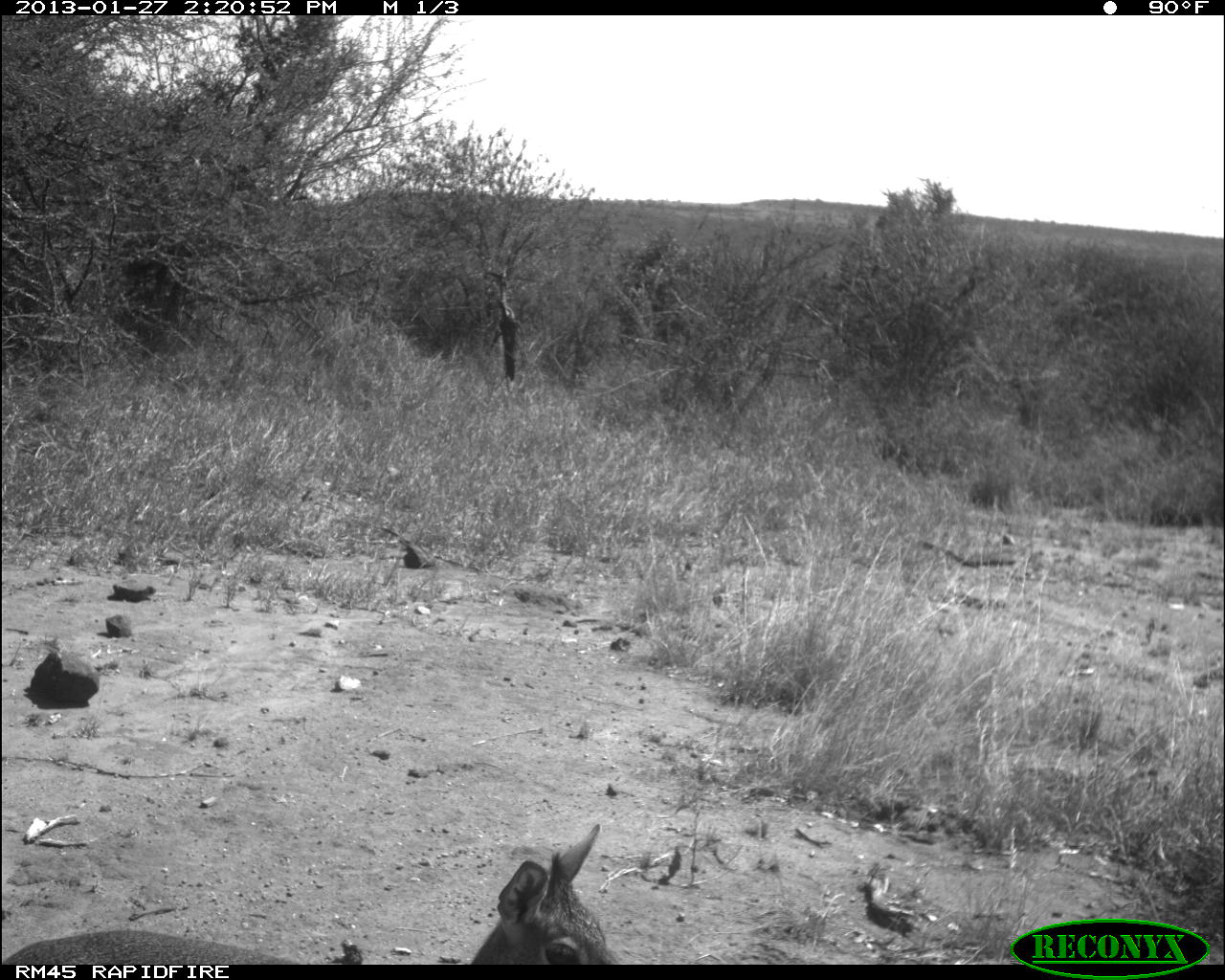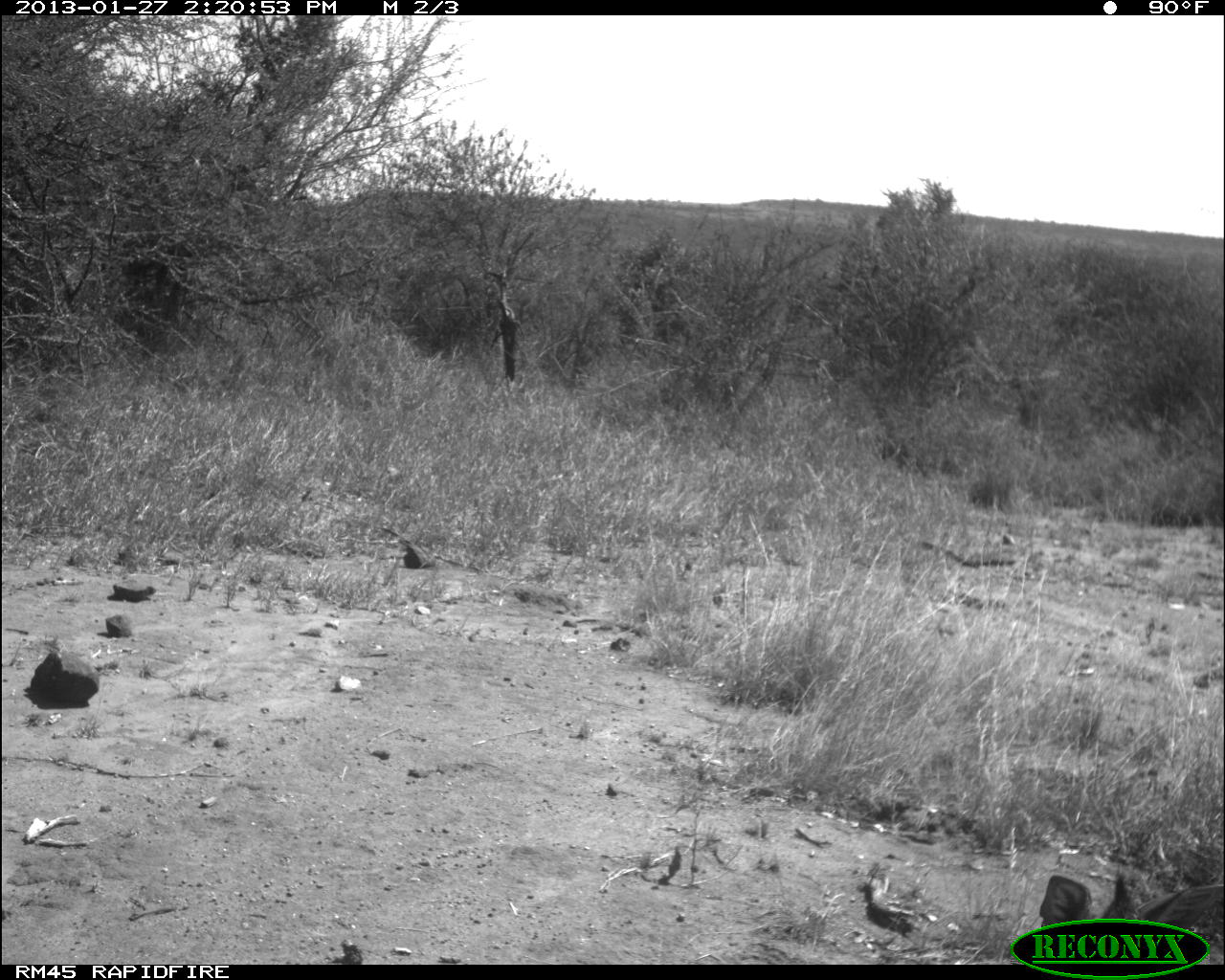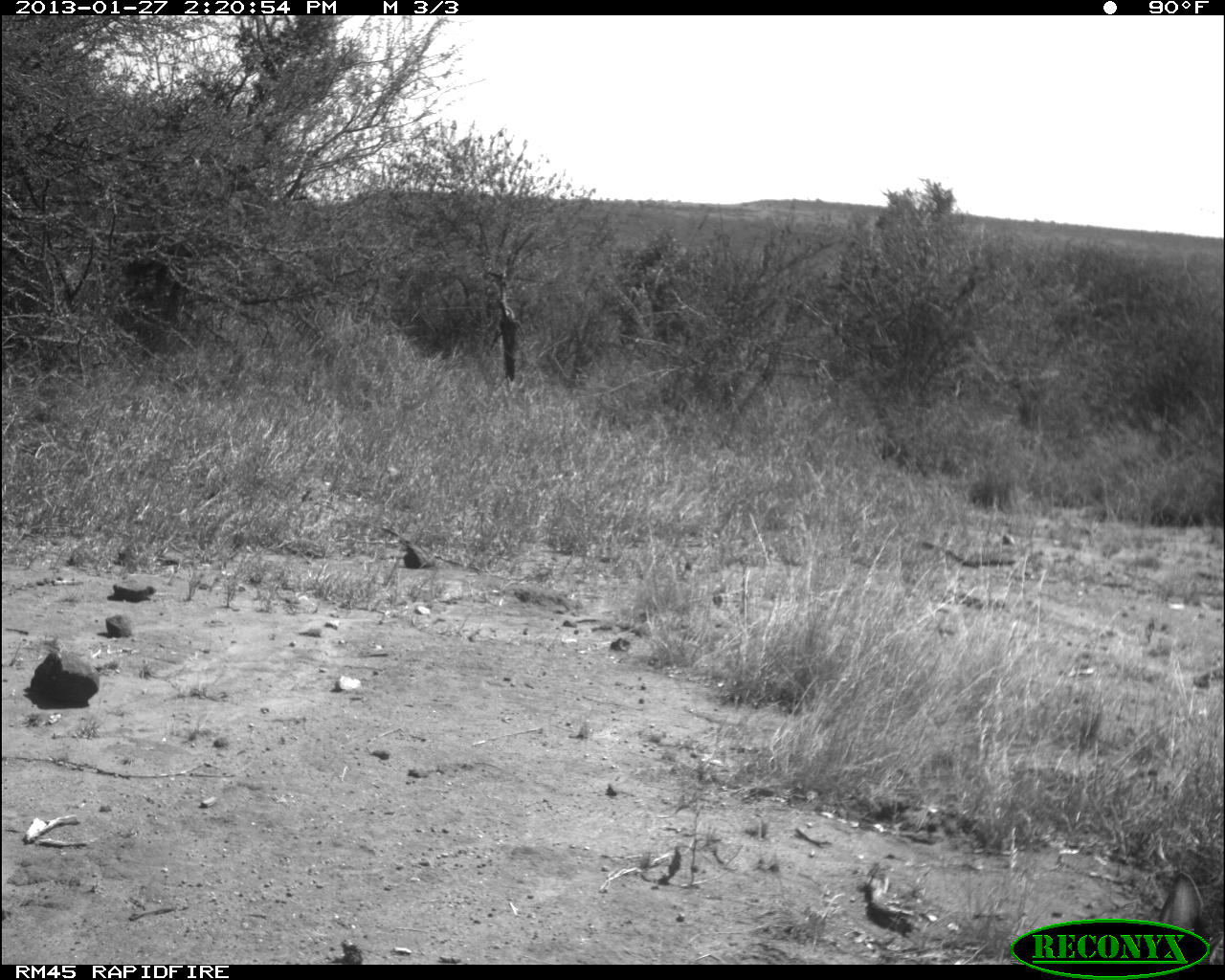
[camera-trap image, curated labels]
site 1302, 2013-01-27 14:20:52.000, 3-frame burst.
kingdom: Animalia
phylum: Chordata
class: Mammalia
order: Artiodactyla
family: Bovidae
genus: Madoqua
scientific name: Madoqua guentheri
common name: günther's dik-dik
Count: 1.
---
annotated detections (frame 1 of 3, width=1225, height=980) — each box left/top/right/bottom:
madoqua guentheri: 0/822/620/964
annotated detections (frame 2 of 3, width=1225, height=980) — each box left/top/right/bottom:
madoqua guentheri: 1028/868/1225/960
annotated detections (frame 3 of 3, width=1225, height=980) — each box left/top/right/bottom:
madoqua guentheri: 1121/862/1225/968